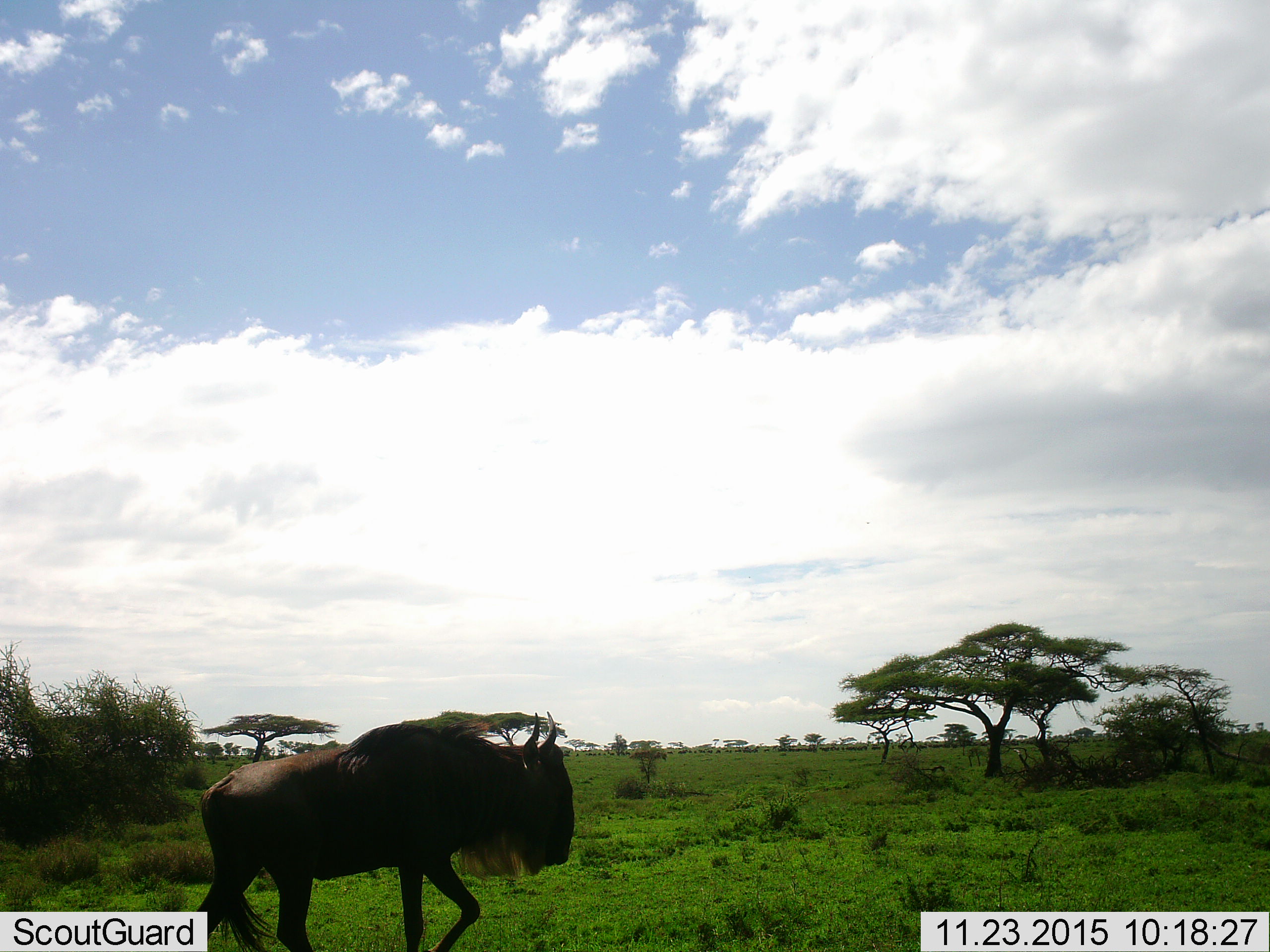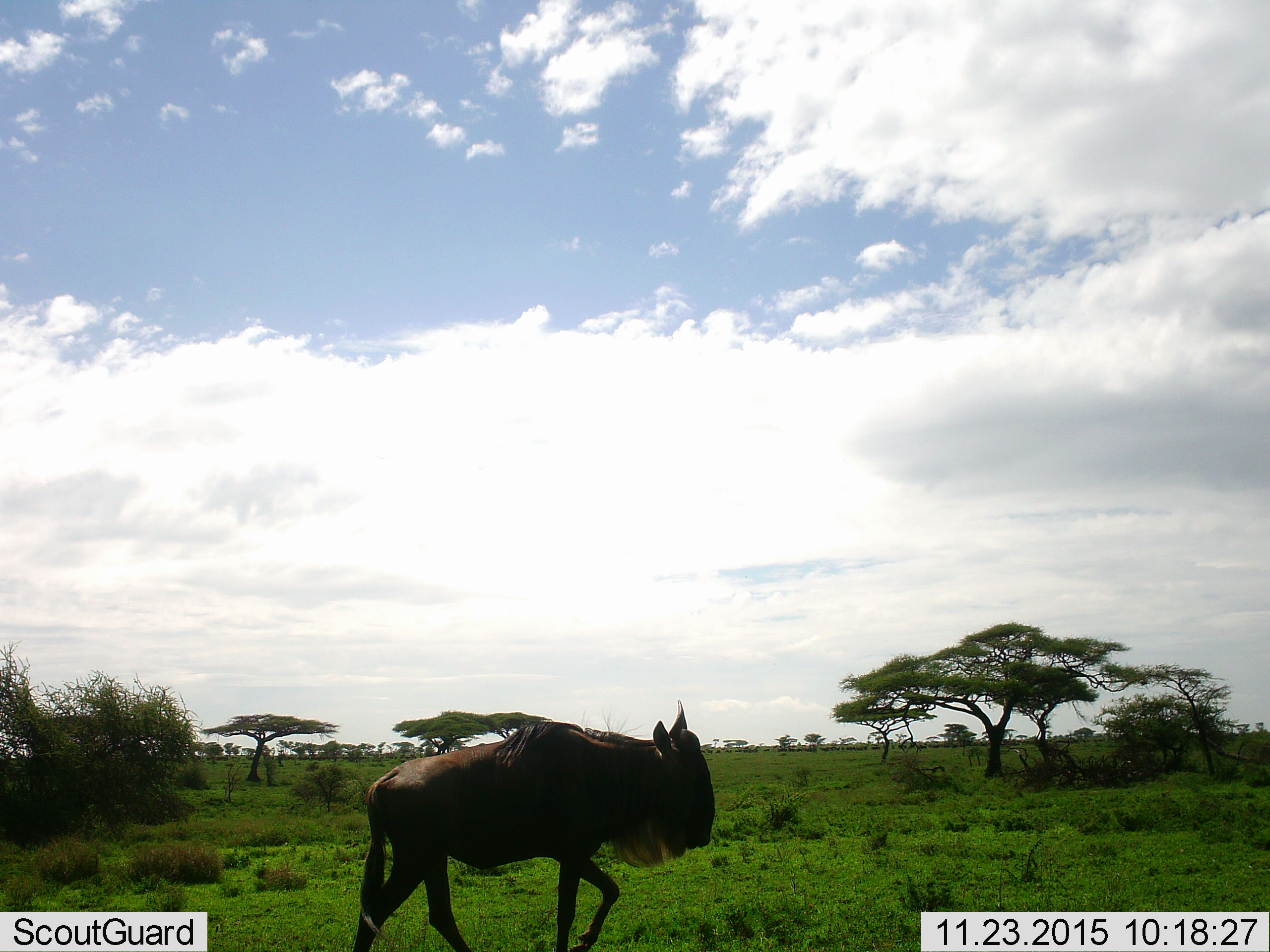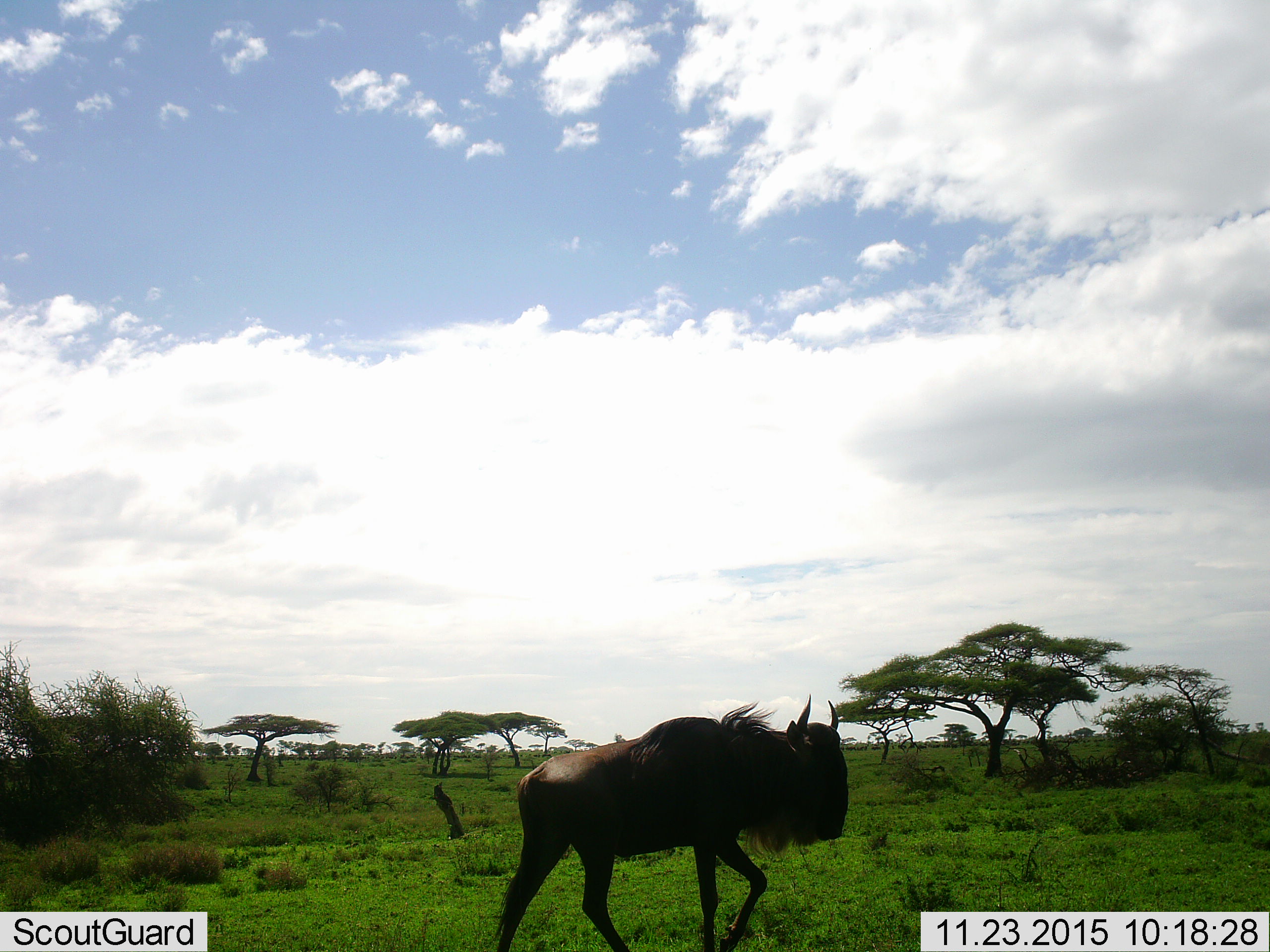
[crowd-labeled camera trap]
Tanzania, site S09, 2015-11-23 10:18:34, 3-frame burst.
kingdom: Animalia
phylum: Chordata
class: Mammalia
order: Artiodactyla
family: Bovidae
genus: Connochaetes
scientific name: Connochaetes taurinus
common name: blue wildebeest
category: wildebeest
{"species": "wildebeest (blue wildebeest) (Connochaetes taurinus)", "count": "1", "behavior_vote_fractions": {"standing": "25%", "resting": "0%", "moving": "100%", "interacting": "0%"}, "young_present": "0%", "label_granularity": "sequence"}